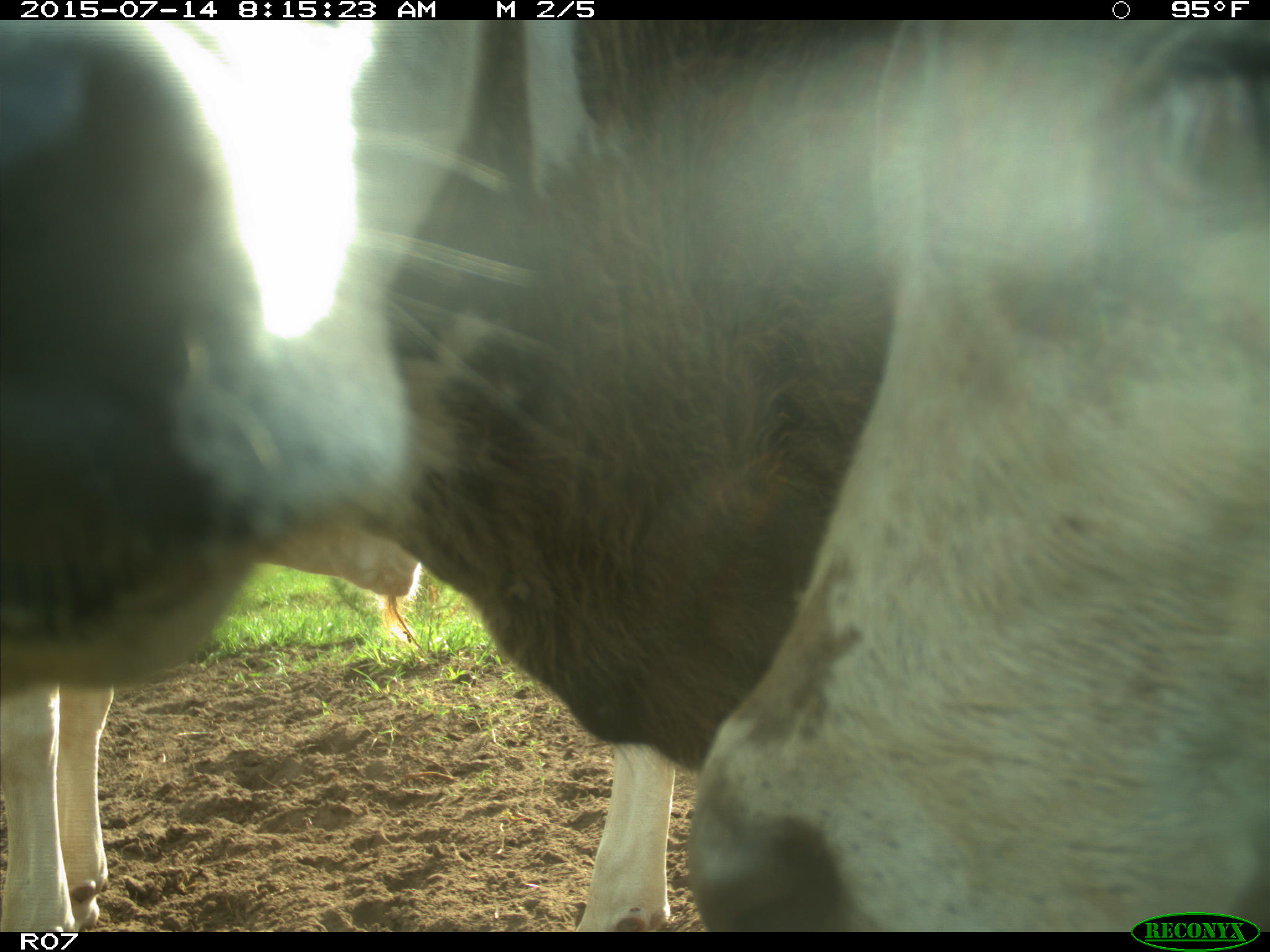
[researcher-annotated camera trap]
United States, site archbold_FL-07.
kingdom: Animalia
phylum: Chordata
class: Mammalia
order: Artiodactyla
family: Bovidae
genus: Bos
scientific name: Bos taurus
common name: domestic cow